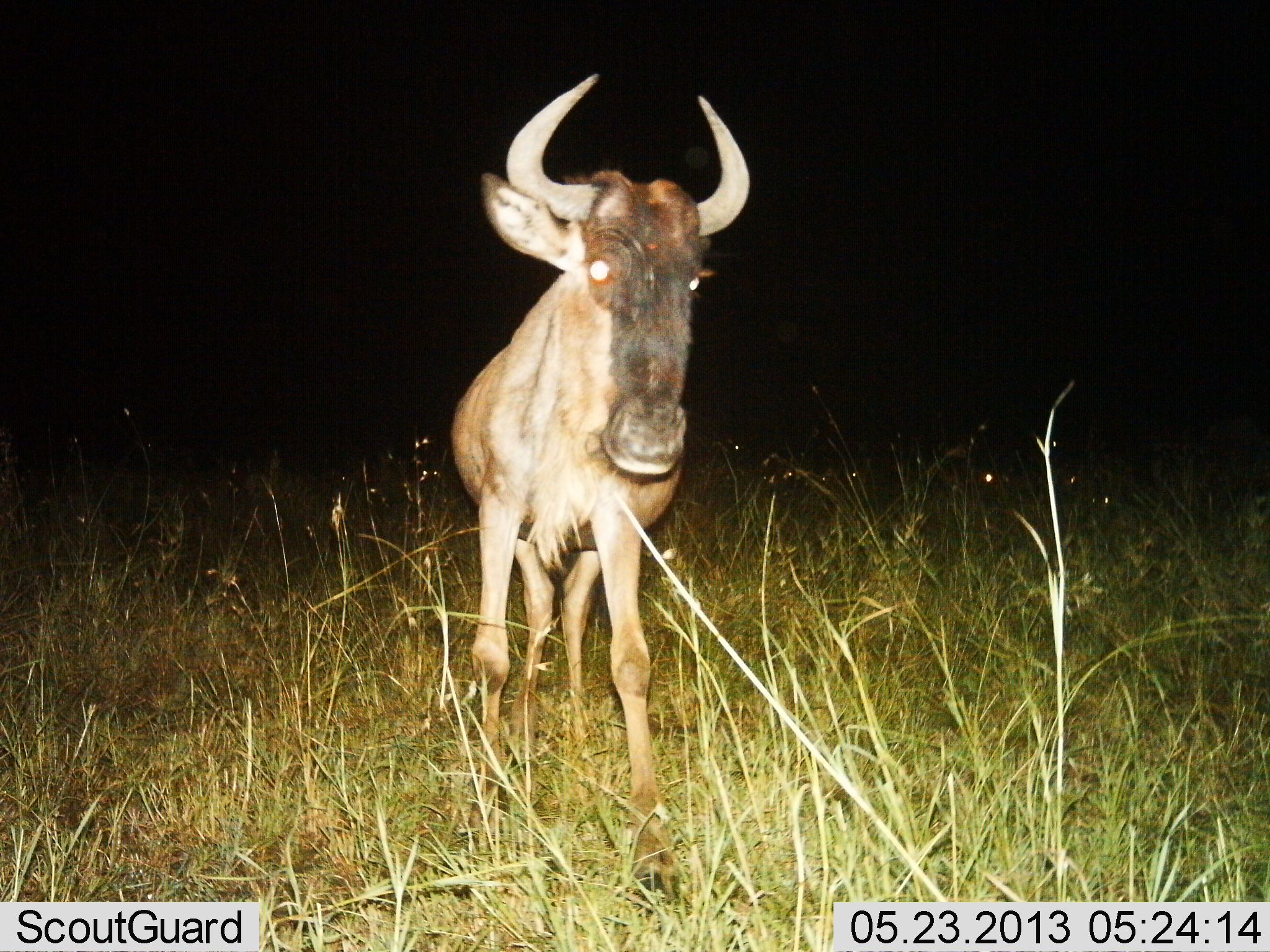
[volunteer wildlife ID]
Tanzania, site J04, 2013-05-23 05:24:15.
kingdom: Animalia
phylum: Chordata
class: Mammalia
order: Artiodactyla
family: Bovidae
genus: Connochaetes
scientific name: Connochaetes taurinus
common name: blue wildebeest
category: wildebeest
Wildebeest (blue wildebeest) (Connochaetes taurinus), count 1. Behavior (volunteer vote fractions): standing 62%, resting 0%, moving 38%, interacting 0%. Young present (vote fraction): 6%. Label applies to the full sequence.